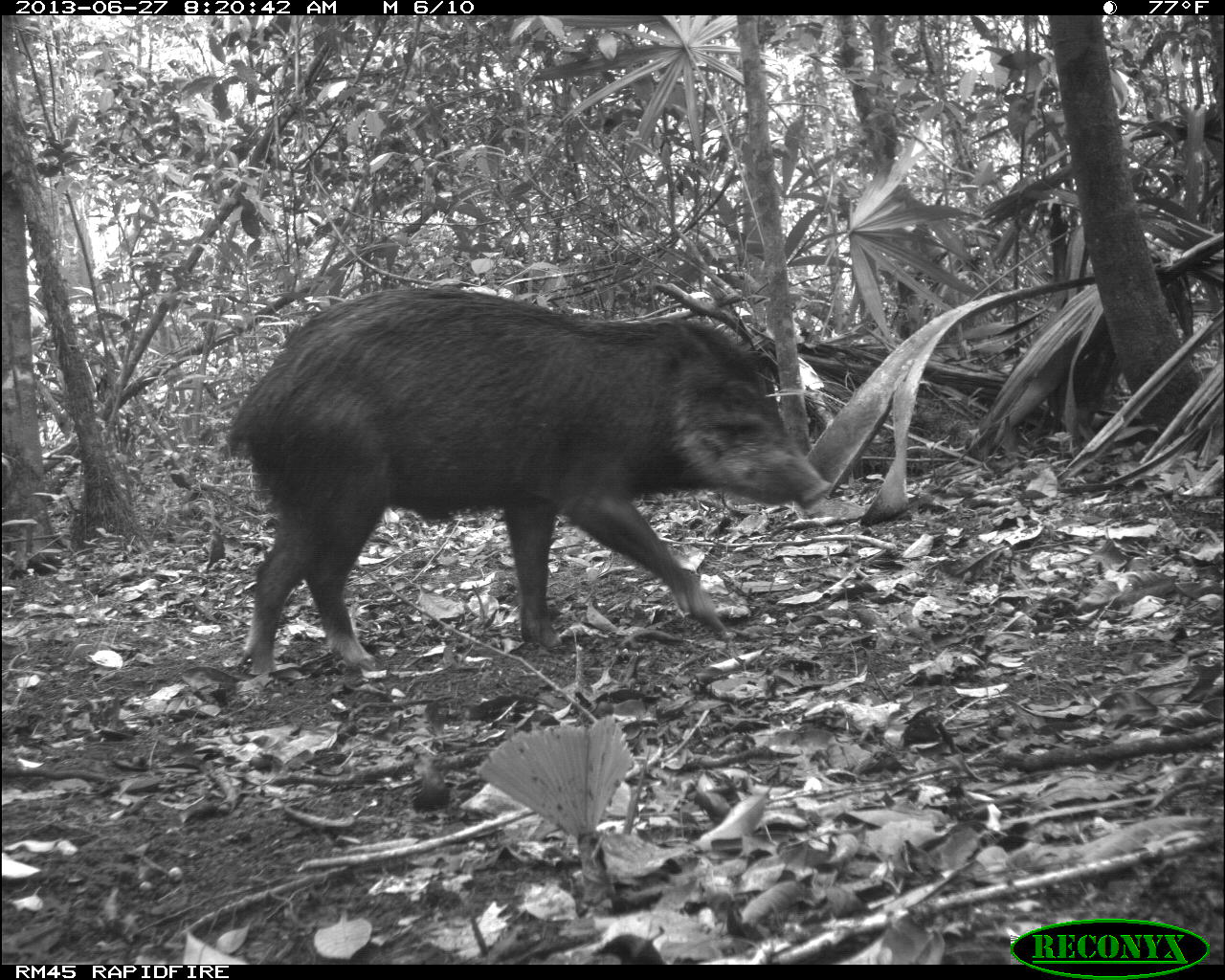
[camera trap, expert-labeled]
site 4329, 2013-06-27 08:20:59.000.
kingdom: Animalia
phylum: Chordata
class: Mammalia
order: Artiodactyla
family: Tayassuidae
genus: Tayassu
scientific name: Tayassu pecari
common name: white-lipped peccary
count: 3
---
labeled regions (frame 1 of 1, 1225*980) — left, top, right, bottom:
tayassu pecari: 216, 280, 828, 678